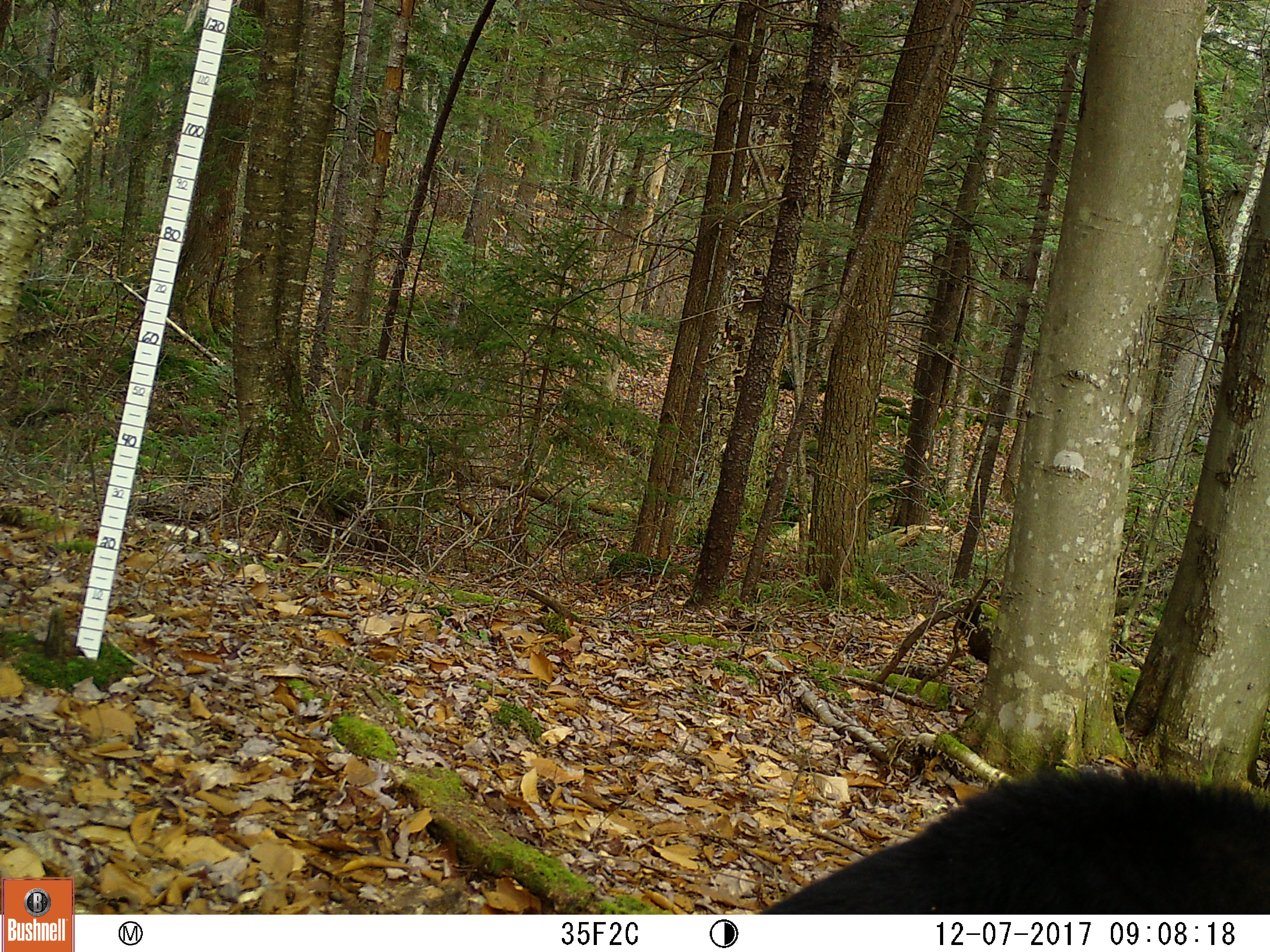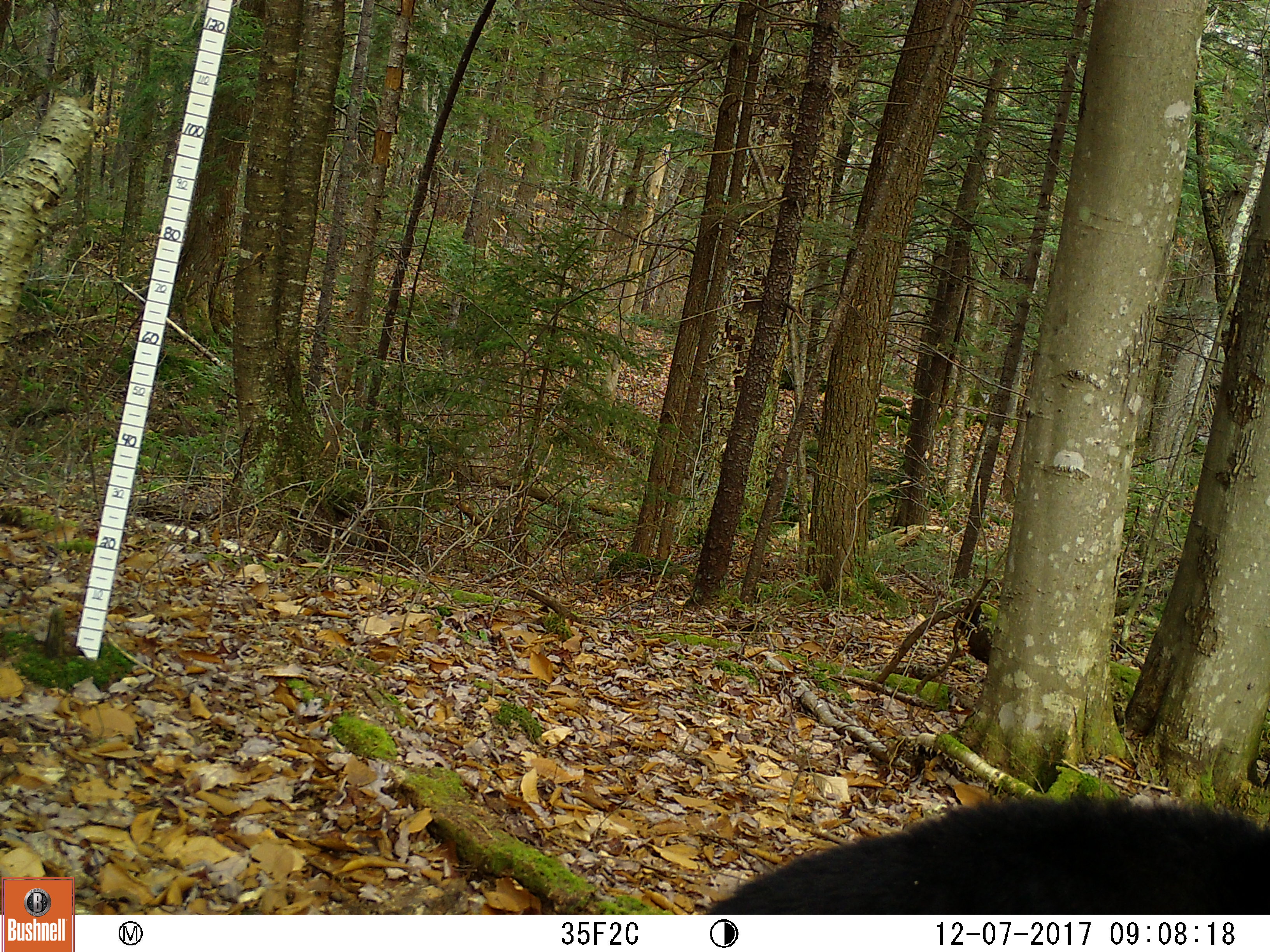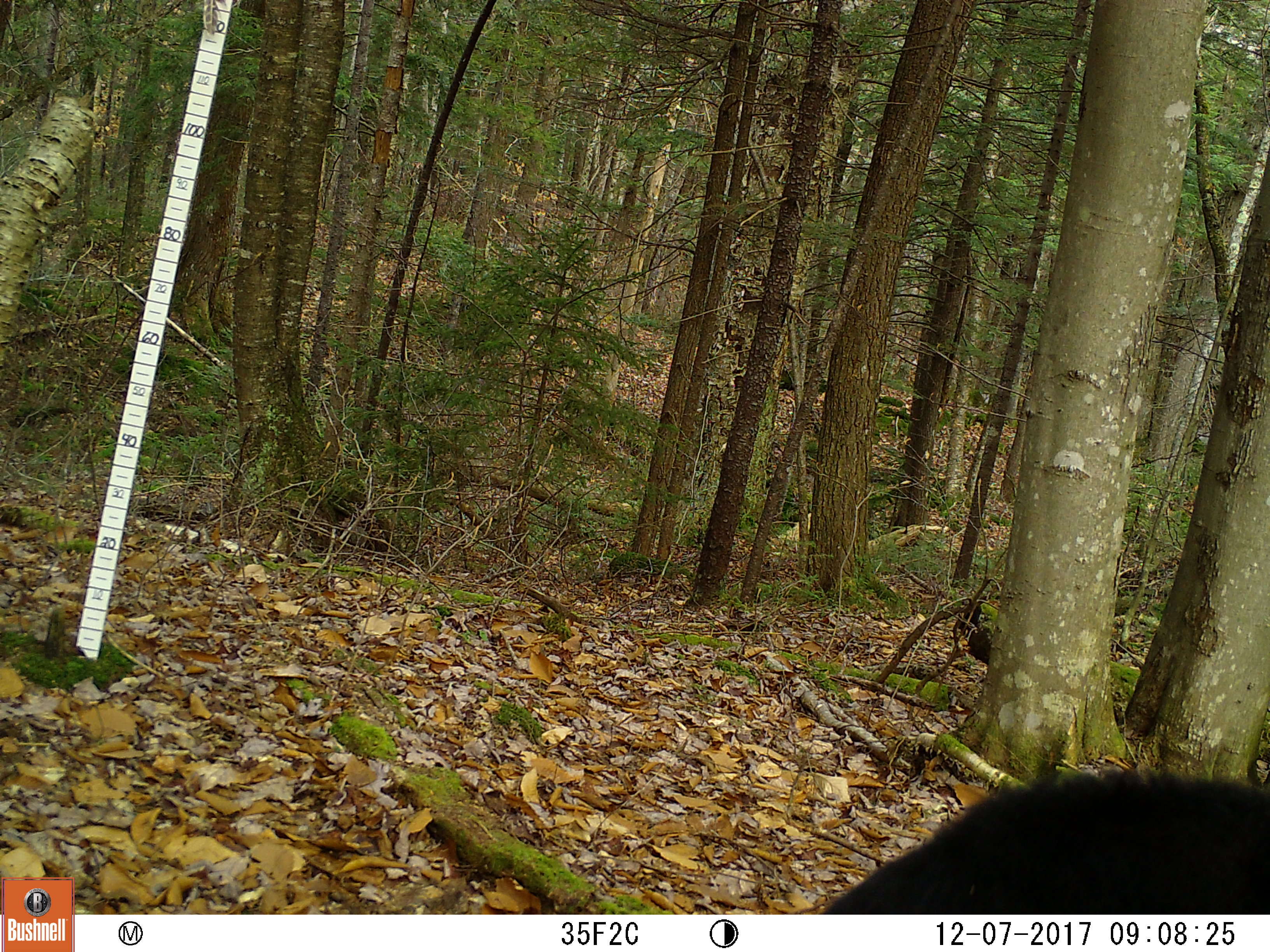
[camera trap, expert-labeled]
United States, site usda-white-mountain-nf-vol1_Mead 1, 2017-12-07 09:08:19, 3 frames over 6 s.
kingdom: Animalia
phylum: Chordata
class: Mammalia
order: Carnivora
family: Ursidae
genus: Ursus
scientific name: Ursus americanus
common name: black bear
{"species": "black bear (Ursus americanus)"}